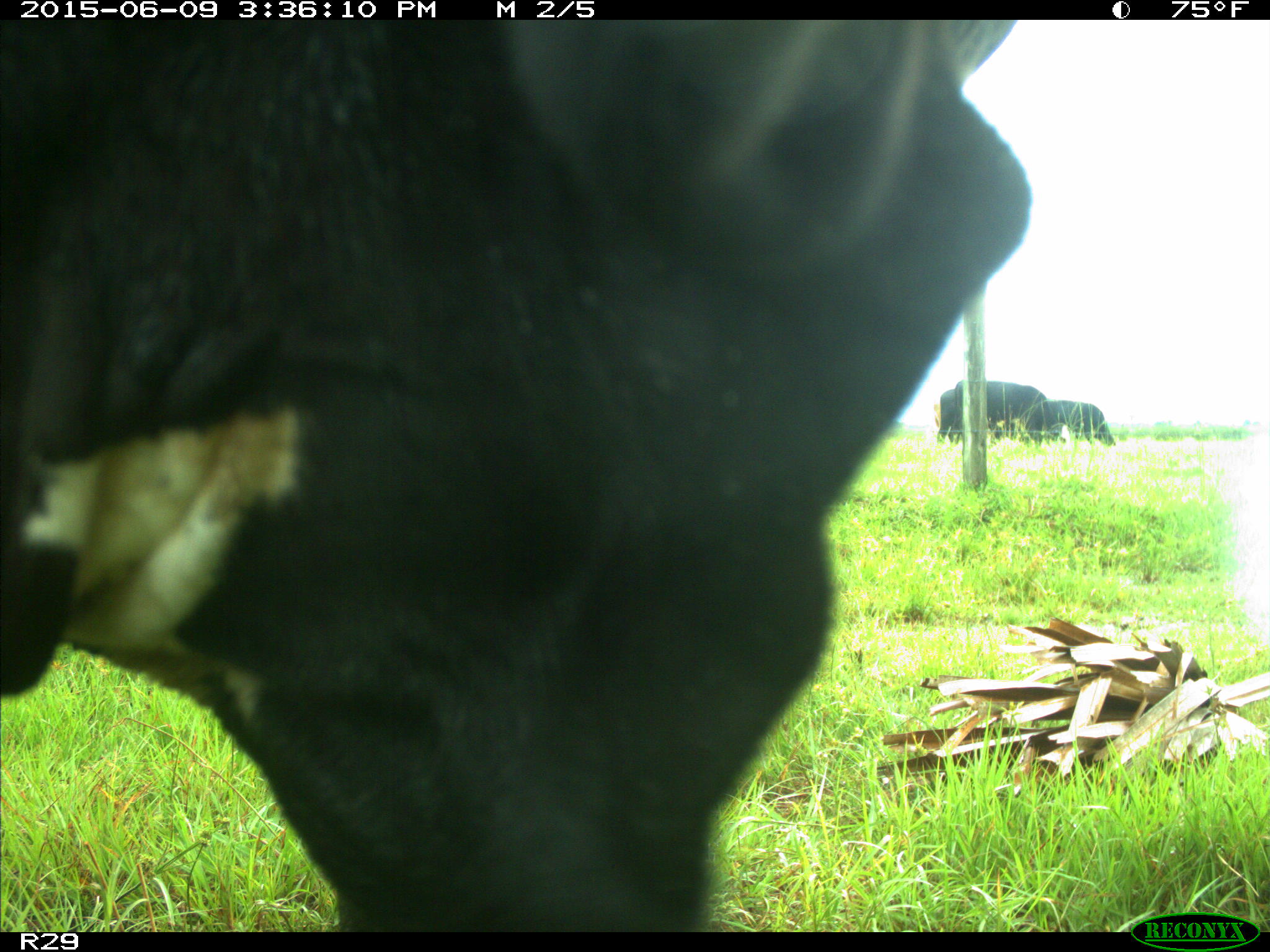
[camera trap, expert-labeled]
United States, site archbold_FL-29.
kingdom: Animalia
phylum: Chordata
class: Mammalia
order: Artiodactyla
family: Bovidae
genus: Bos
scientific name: Bos taurus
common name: domestic cow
Bos taurus (domestic cow).